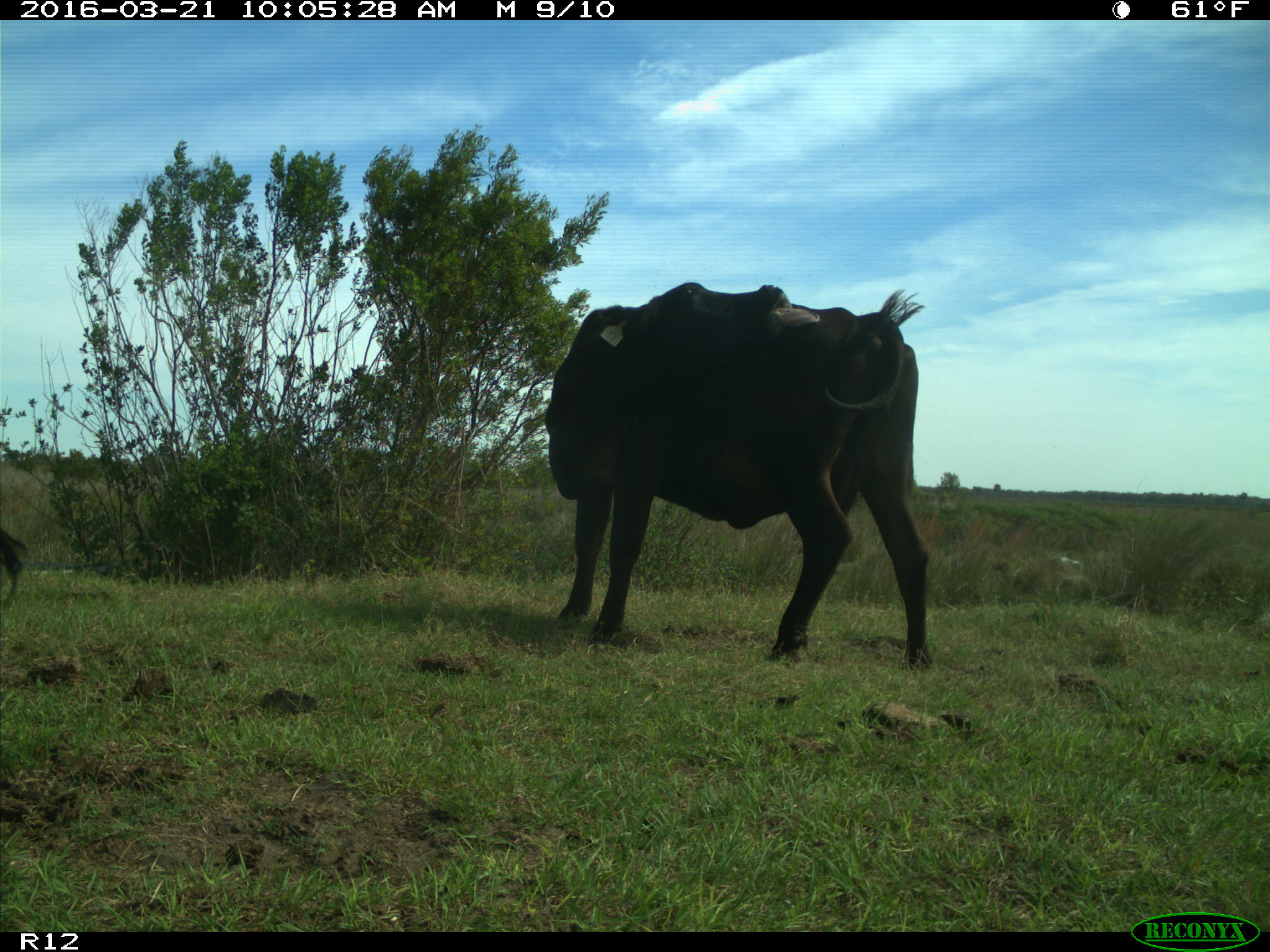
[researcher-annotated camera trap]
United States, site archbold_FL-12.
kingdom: Animalia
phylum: Chordata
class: Mammalia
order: Artiodactyla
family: Bovidae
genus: Bos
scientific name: Bos taurus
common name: domestic cow